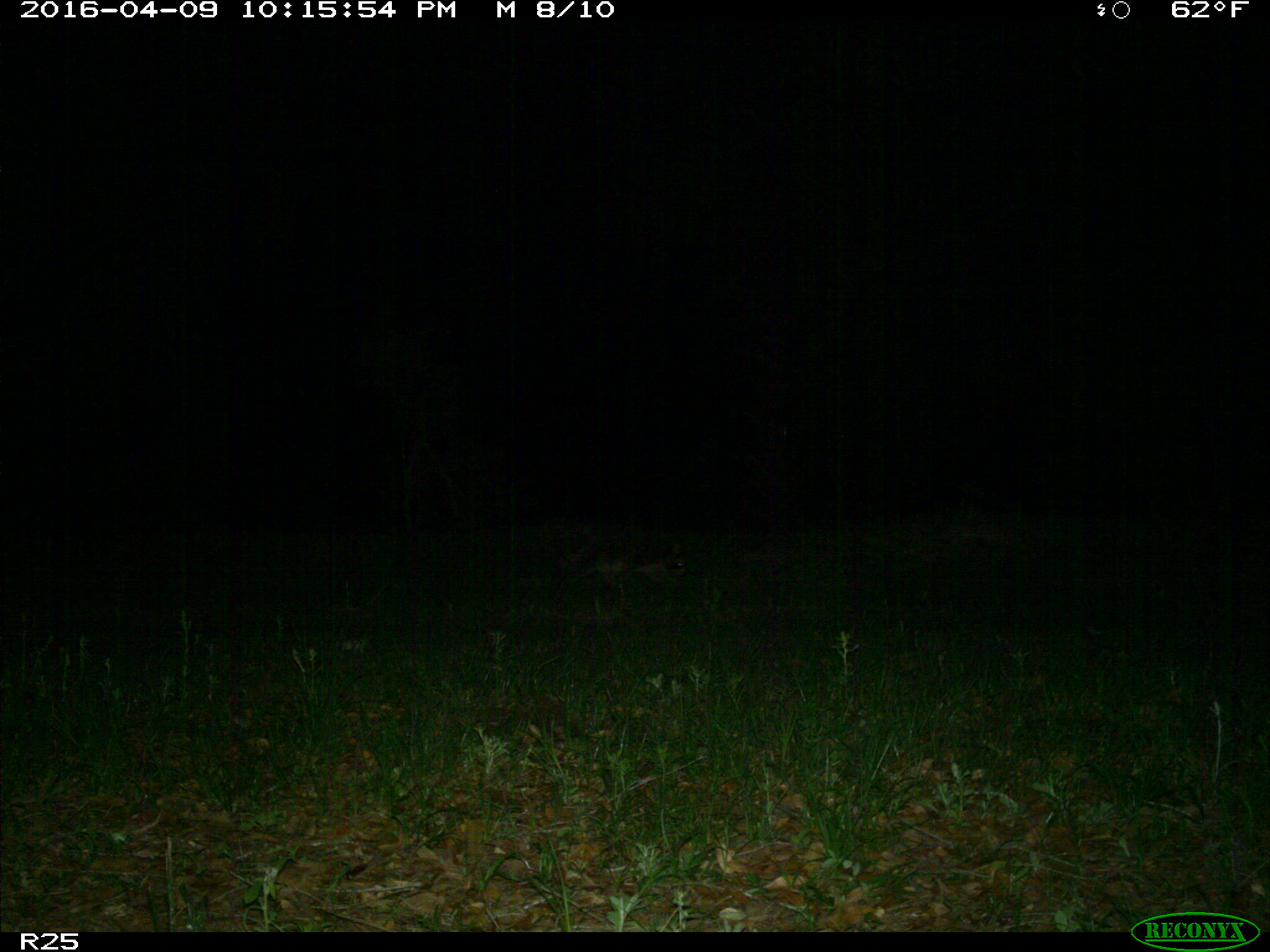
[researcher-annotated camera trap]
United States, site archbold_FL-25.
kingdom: Animalia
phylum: Chordata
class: Mammalia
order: Carnivora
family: Procyonidae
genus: Procyon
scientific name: Procyon lotor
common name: common raccoon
Procyon lotor (common raccoon).